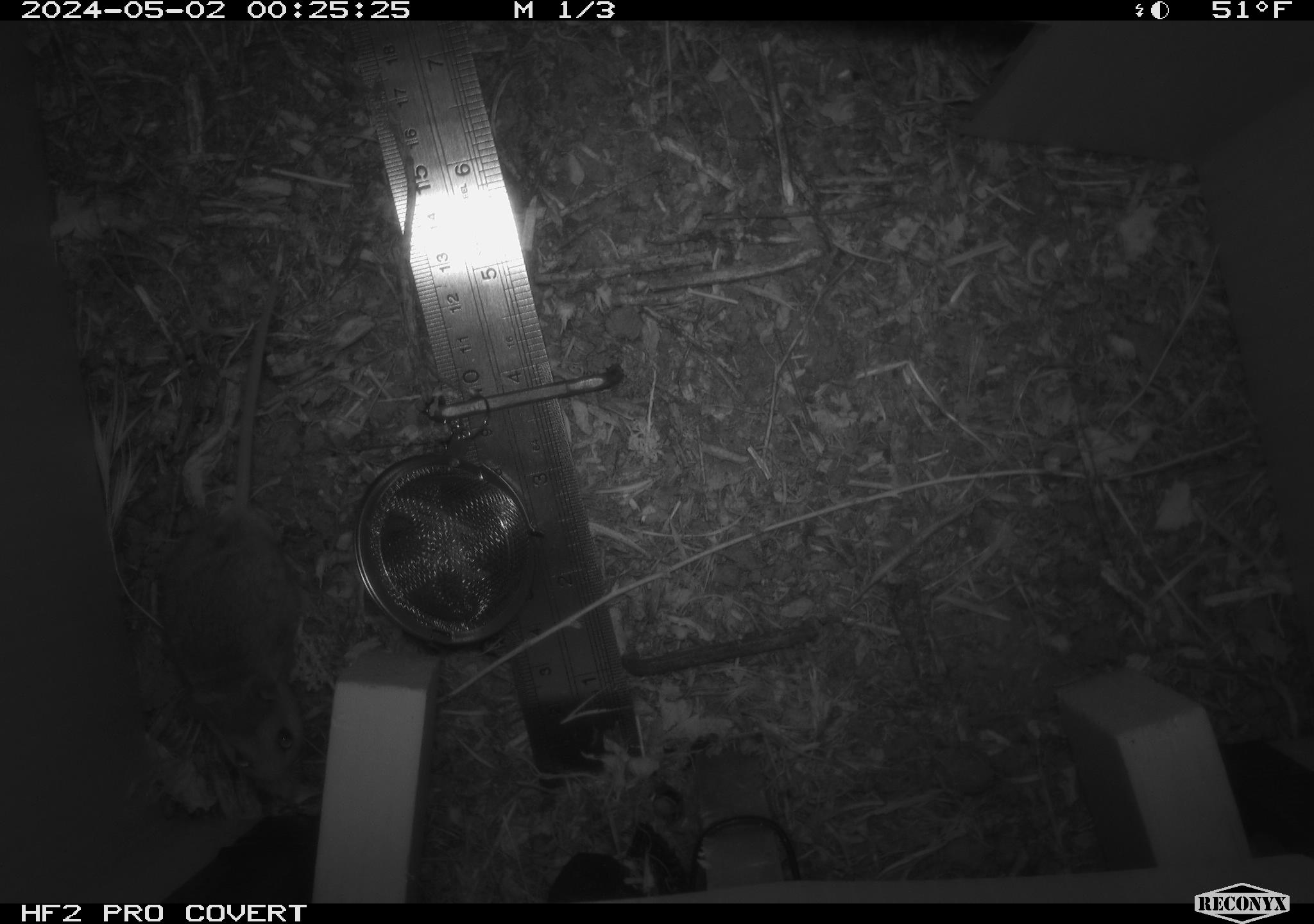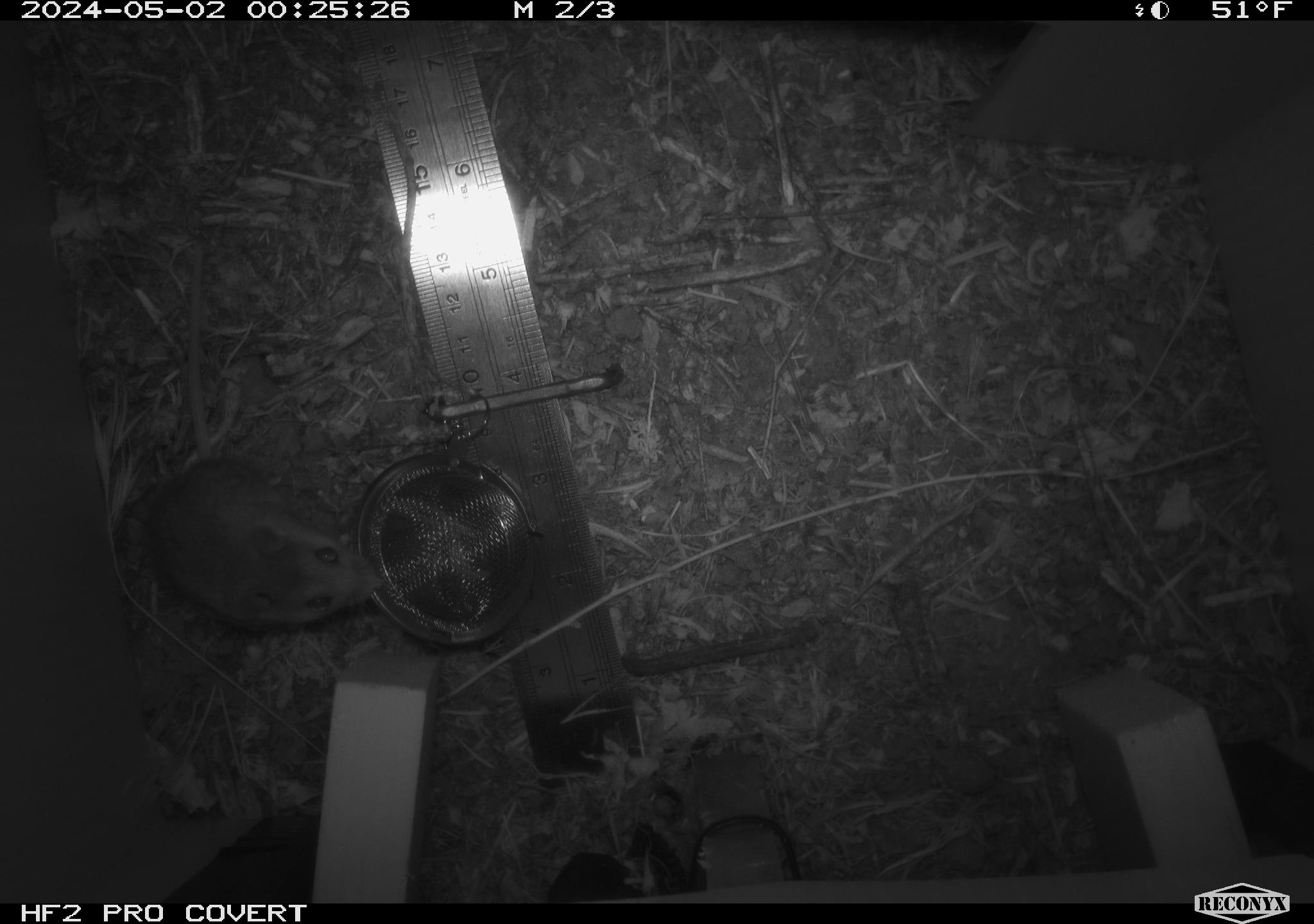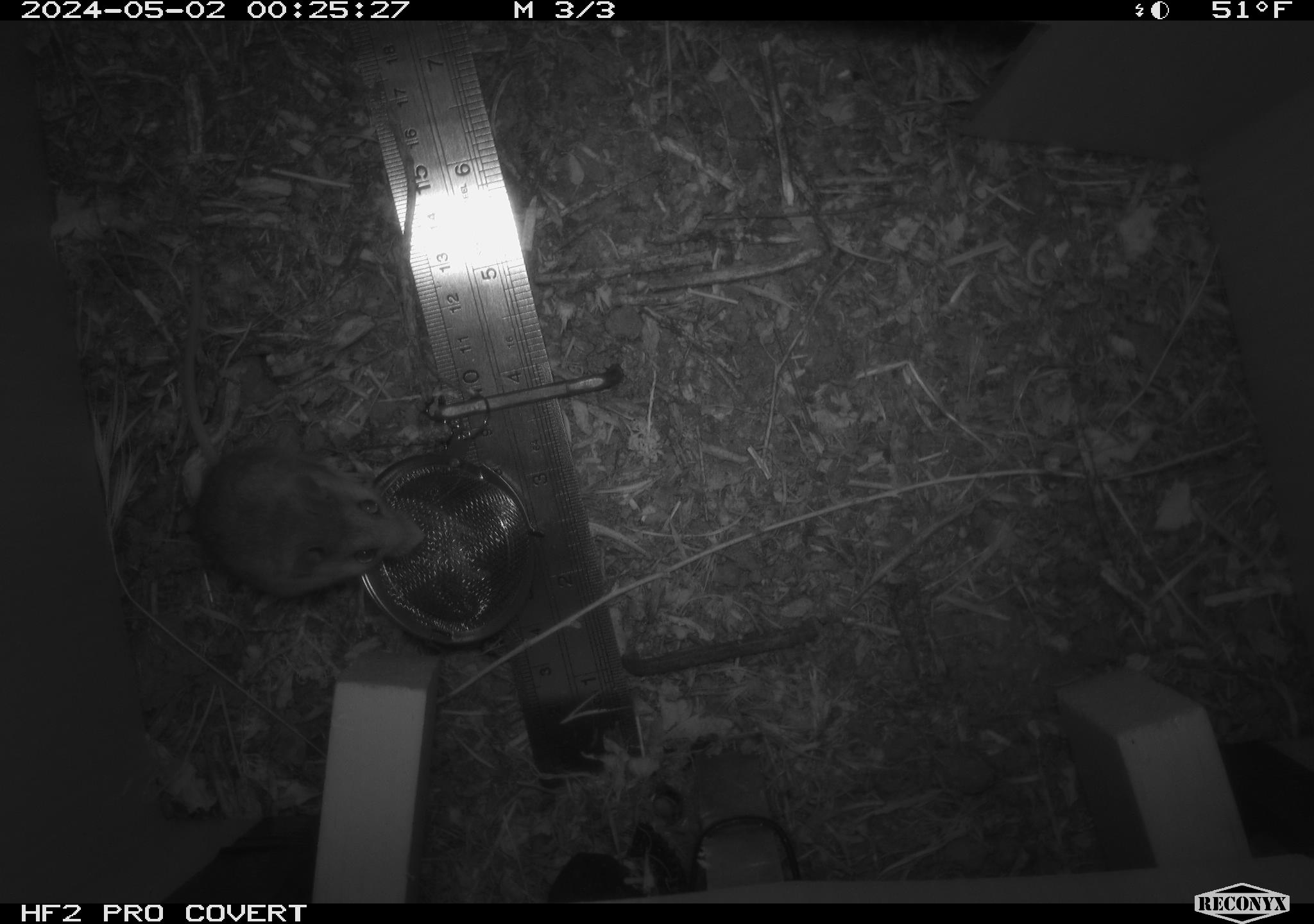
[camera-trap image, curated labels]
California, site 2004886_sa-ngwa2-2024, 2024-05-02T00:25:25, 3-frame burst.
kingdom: Animalia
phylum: Chordata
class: Mammalia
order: Rodentia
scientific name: Rodentia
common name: mouse species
Mouse species (Rodentia).